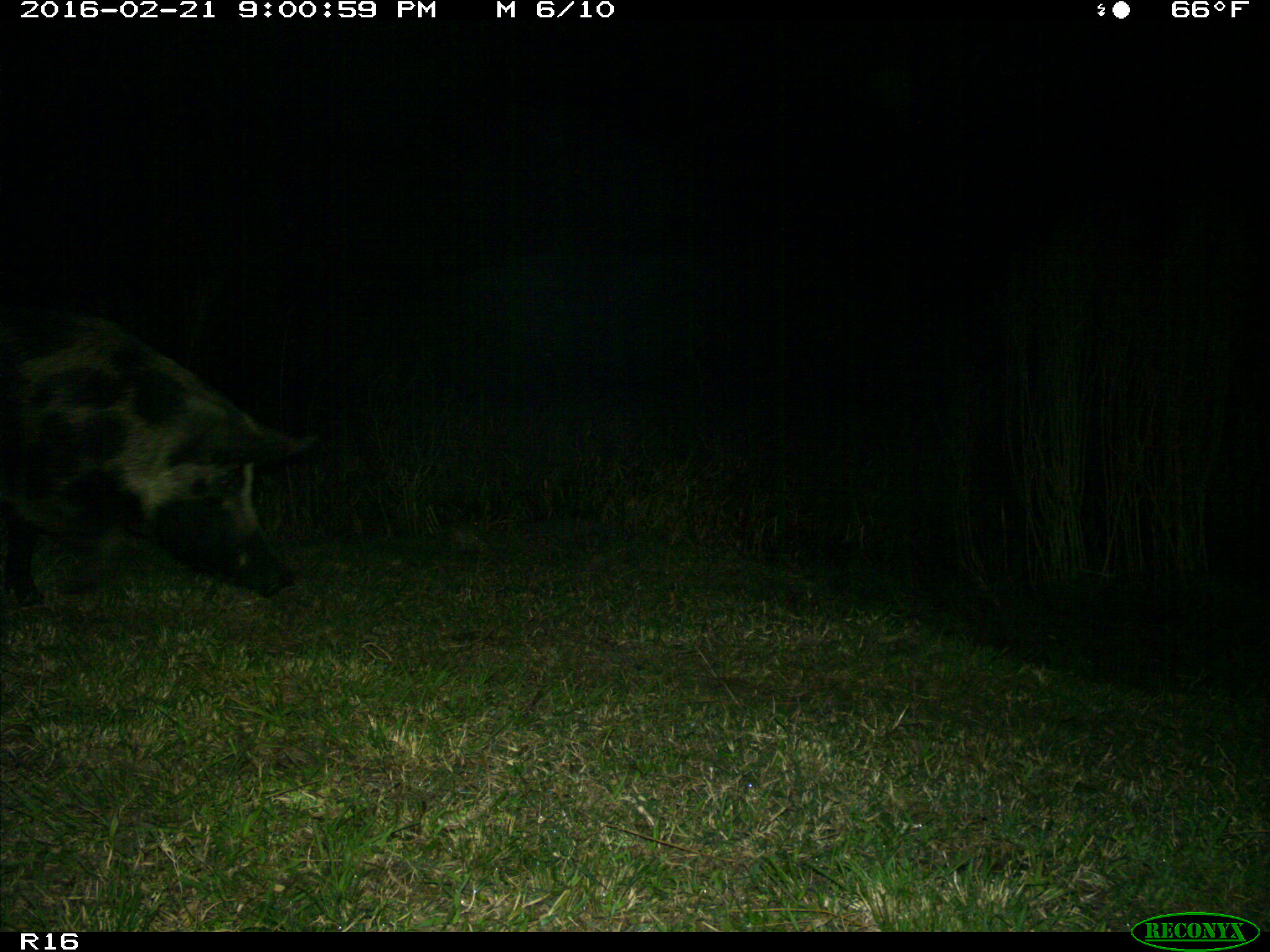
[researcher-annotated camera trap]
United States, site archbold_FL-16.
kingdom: Animalia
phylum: Chordata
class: Mammalia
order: Artiodactyla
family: Suidae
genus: Sus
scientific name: Sus scrofa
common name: wild boar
Sus scrofa (wild boar).